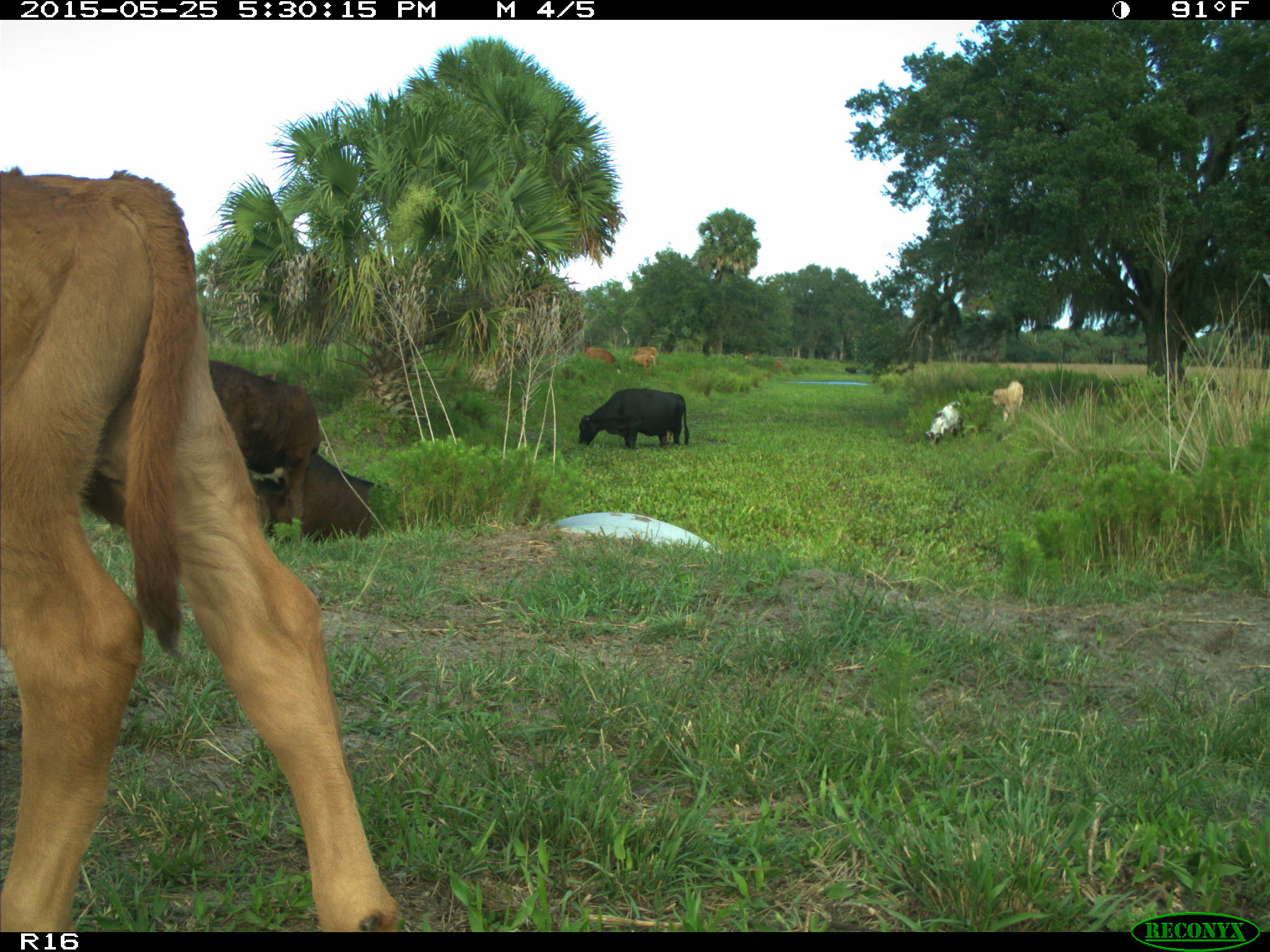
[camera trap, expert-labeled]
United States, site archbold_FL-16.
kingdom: Animalia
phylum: Chordata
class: Mammalia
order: Artiodactyla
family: Bovidae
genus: Bos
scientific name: Bos taurus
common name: domestic cow